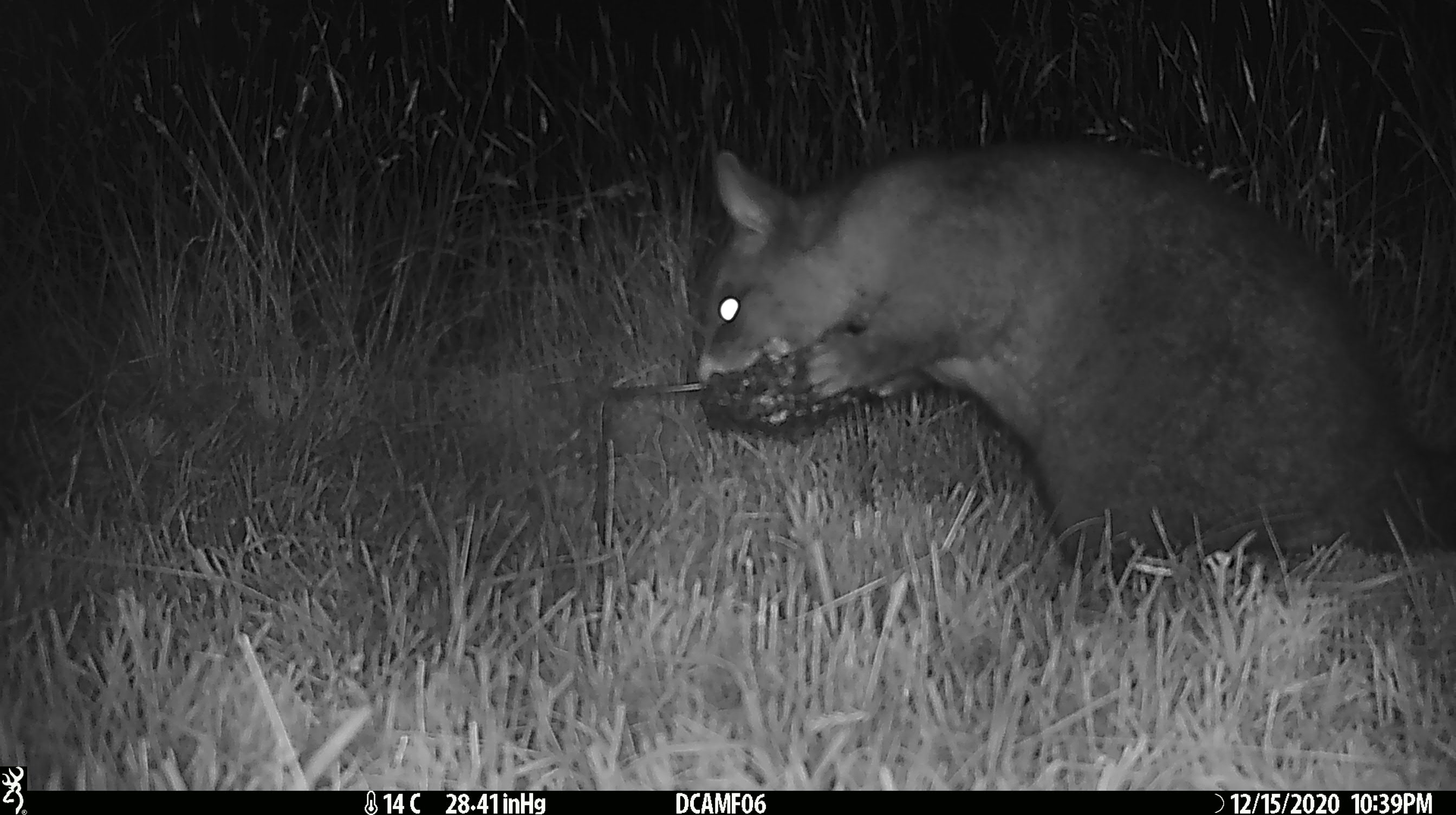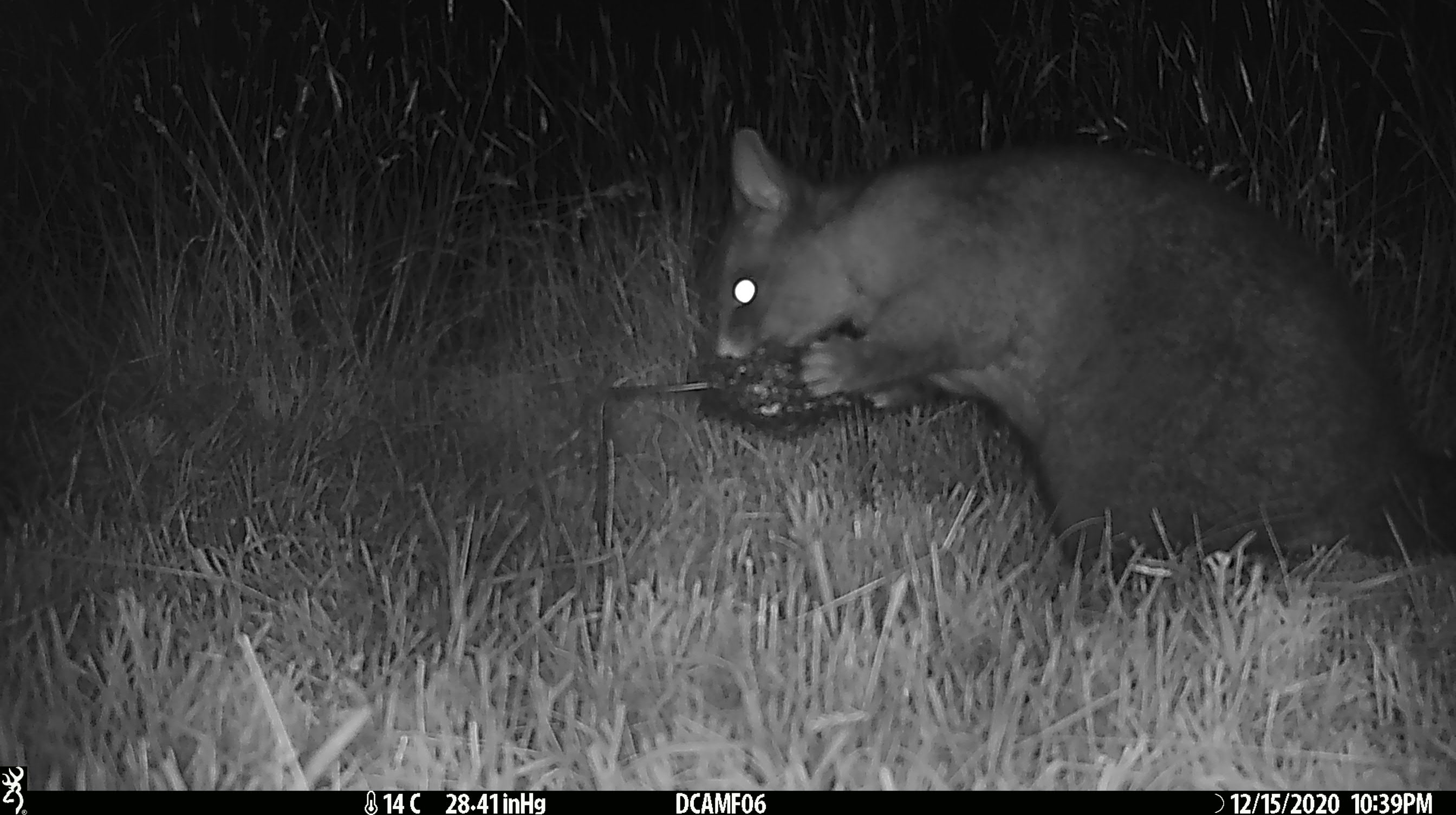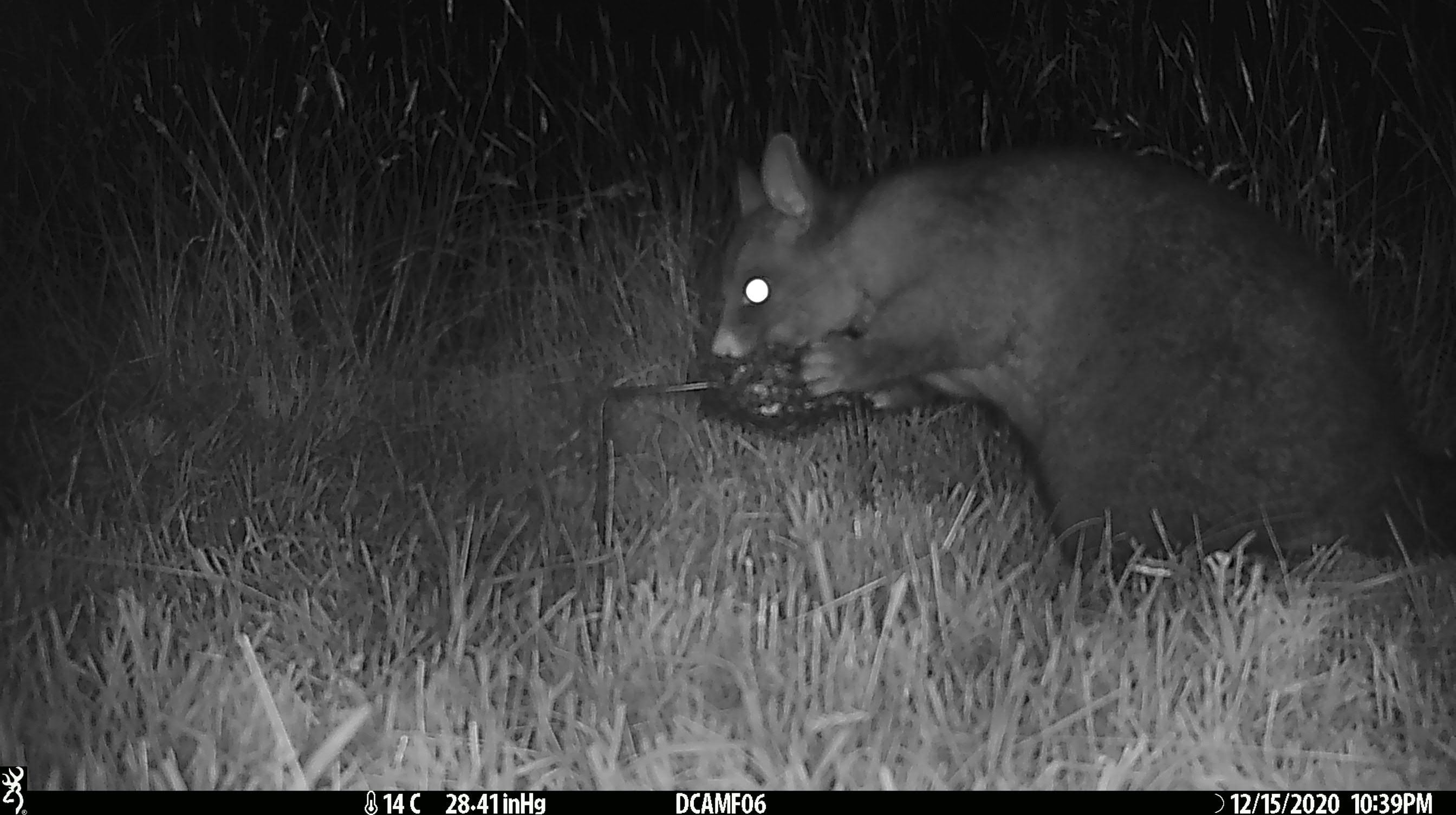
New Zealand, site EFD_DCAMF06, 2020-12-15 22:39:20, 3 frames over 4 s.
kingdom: Animalia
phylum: Chordata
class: Mammalia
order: Diprotodontia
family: Phalangeridae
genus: Trichosurus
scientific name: Trichosurus vulpecula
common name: common brushtail possum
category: possum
Possum (common brushtail possum) (Trichosurus vulpecula).